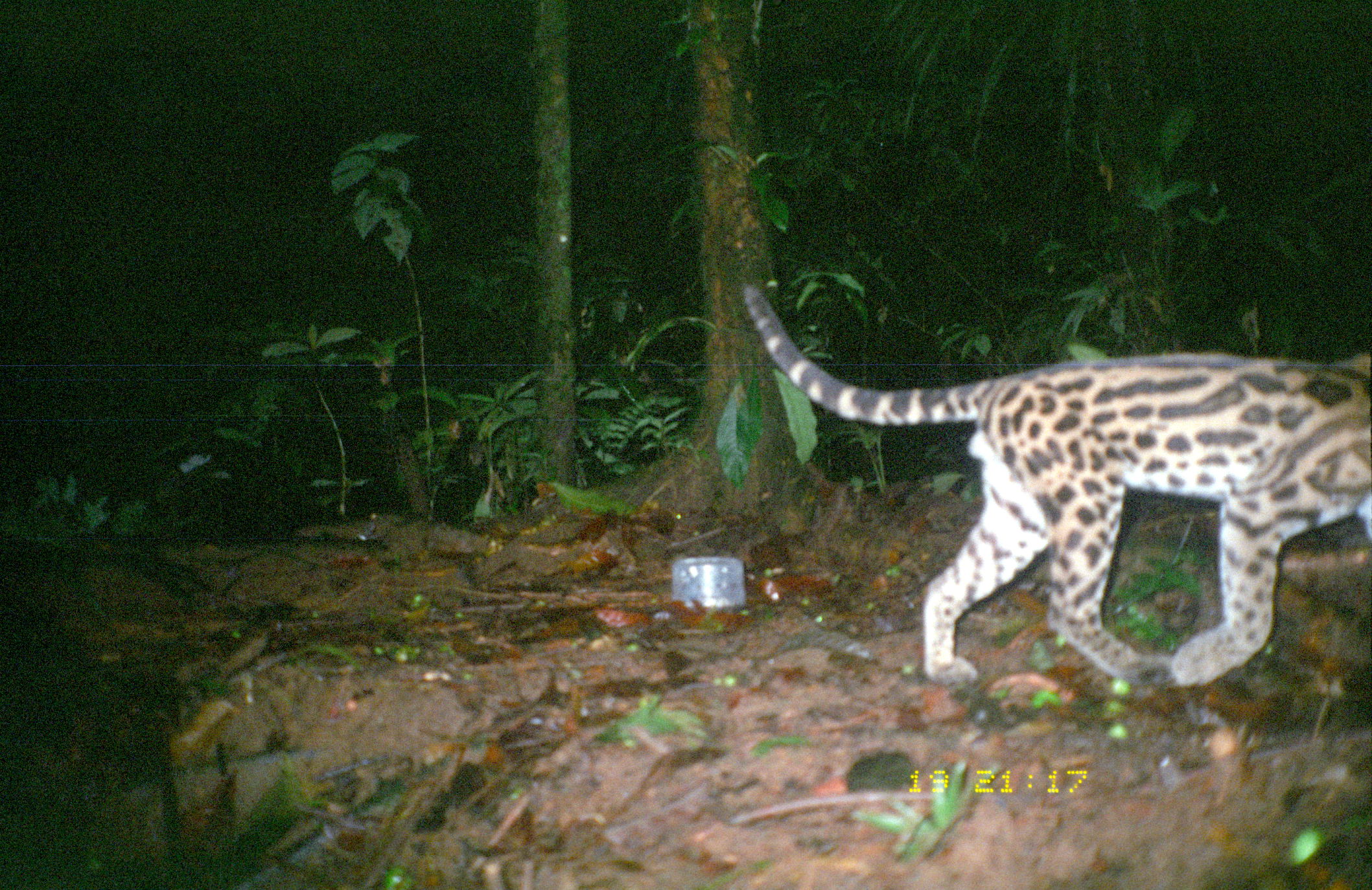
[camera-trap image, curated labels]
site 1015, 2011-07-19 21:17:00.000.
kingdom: Animalia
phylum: Chordata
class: Mammalia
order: Carnivora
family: Felidae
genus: Leopardus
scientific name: Leopardus pardalis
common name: ocelot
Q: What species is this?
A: Leopardus pardalis (ocelot).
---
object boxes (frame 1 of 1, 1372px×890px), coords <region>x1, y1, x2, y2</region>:
leopardus pardalis: <region>735, 283, 1372, 701</region>